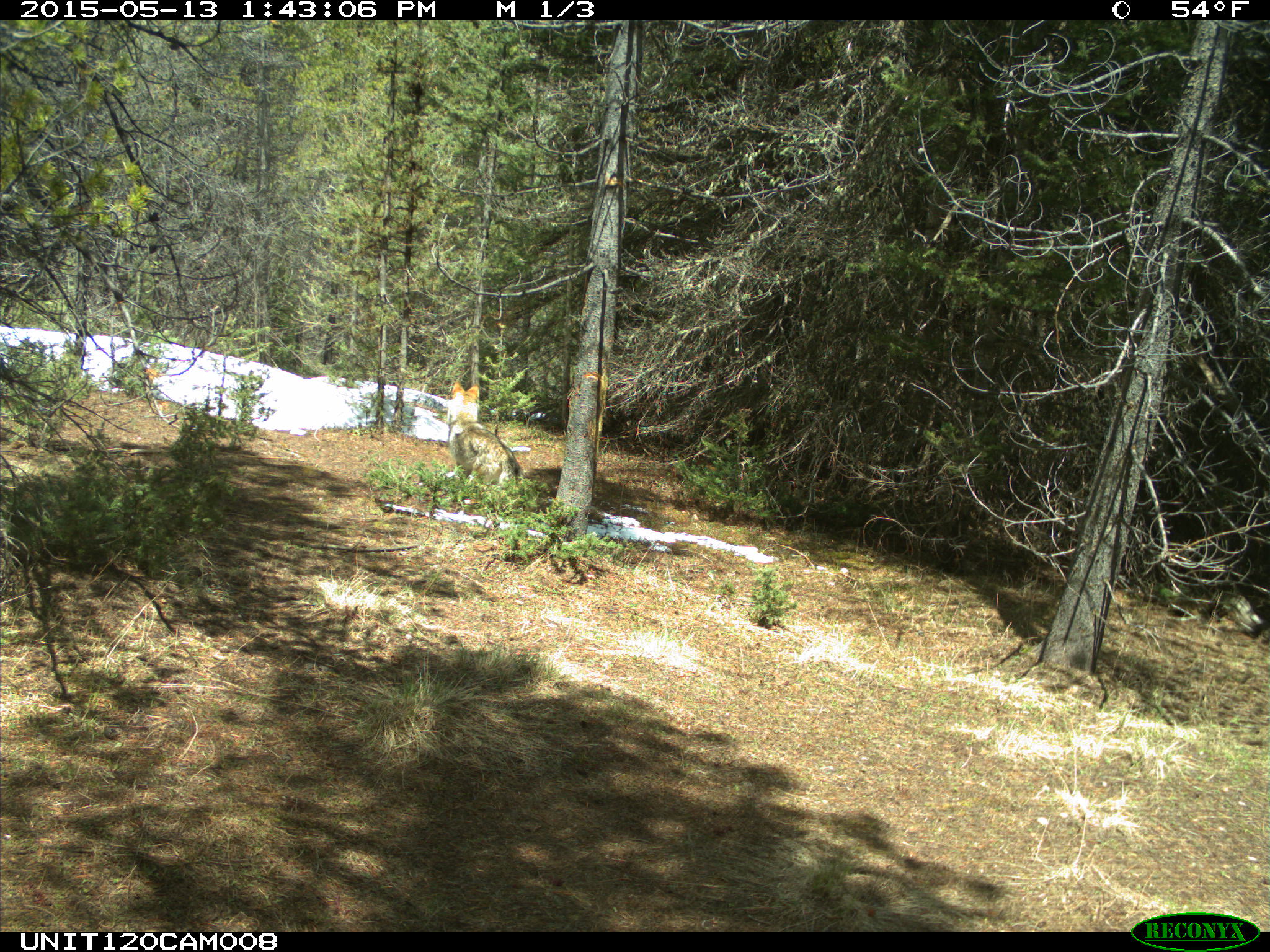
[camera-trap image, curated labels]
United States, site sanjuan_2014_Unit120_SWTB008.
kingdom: Animalia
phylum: Chordata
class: Mammalia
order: Carnivora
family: Canidae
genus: Canis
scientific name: Canis latrans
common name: coyote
Canis latrans (coyote).